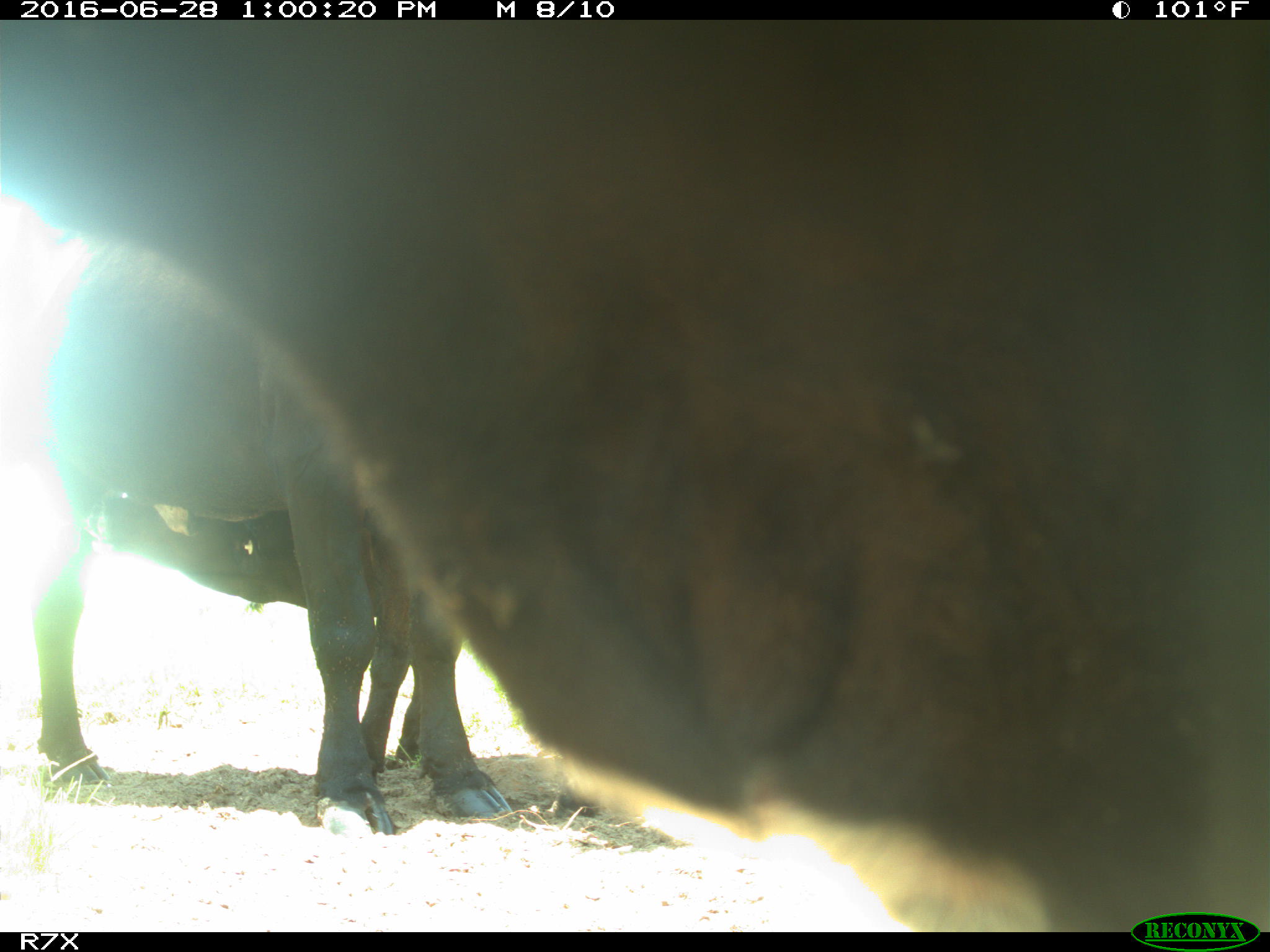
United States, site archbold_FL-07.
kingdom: Animalia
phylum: Chordata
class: Mammalia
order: Artiodactyla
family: Bovidae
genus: Bos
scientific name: Bos taurus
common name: domestic cow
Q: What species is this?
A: Bos taurus (domestic cow).